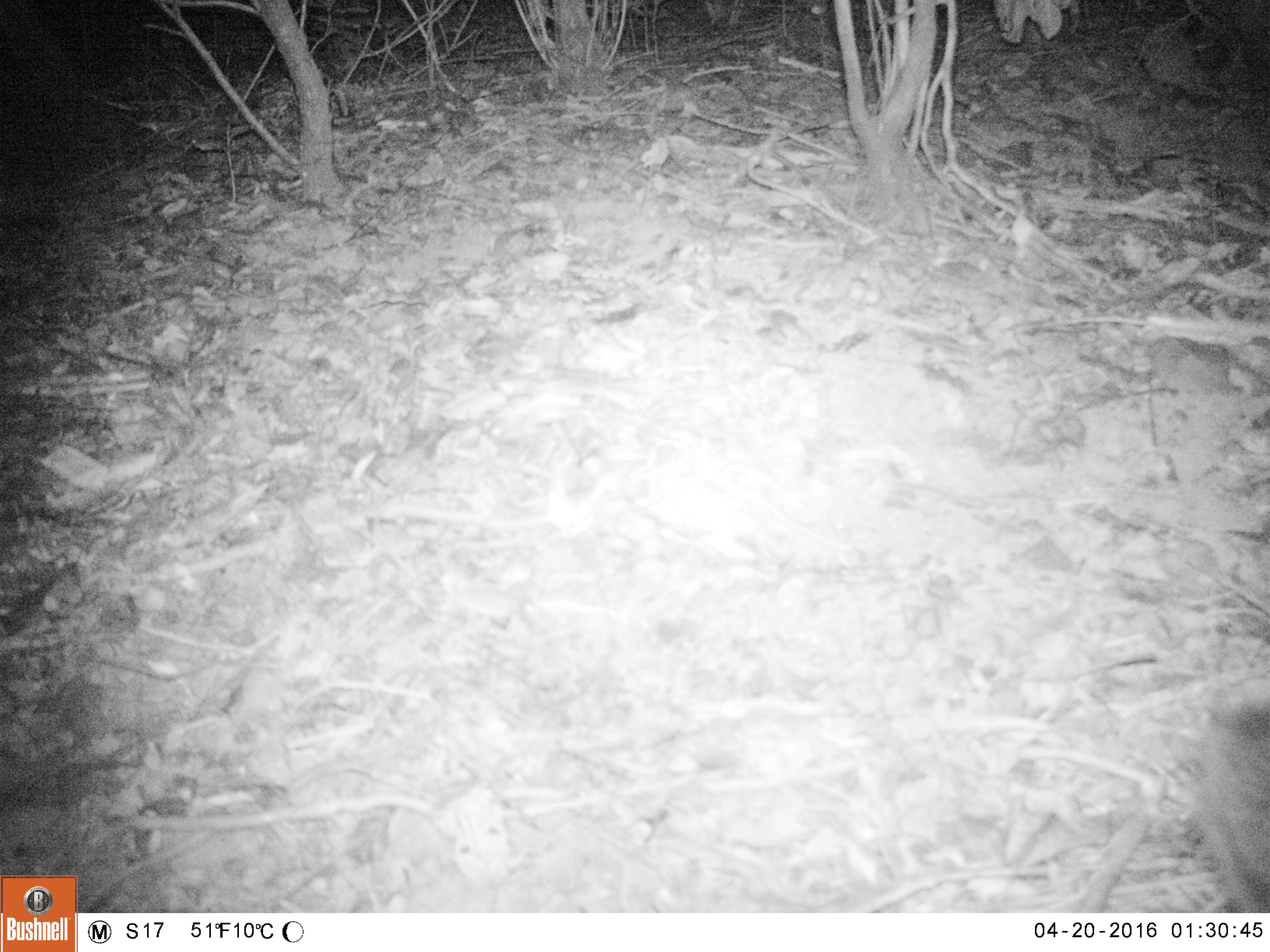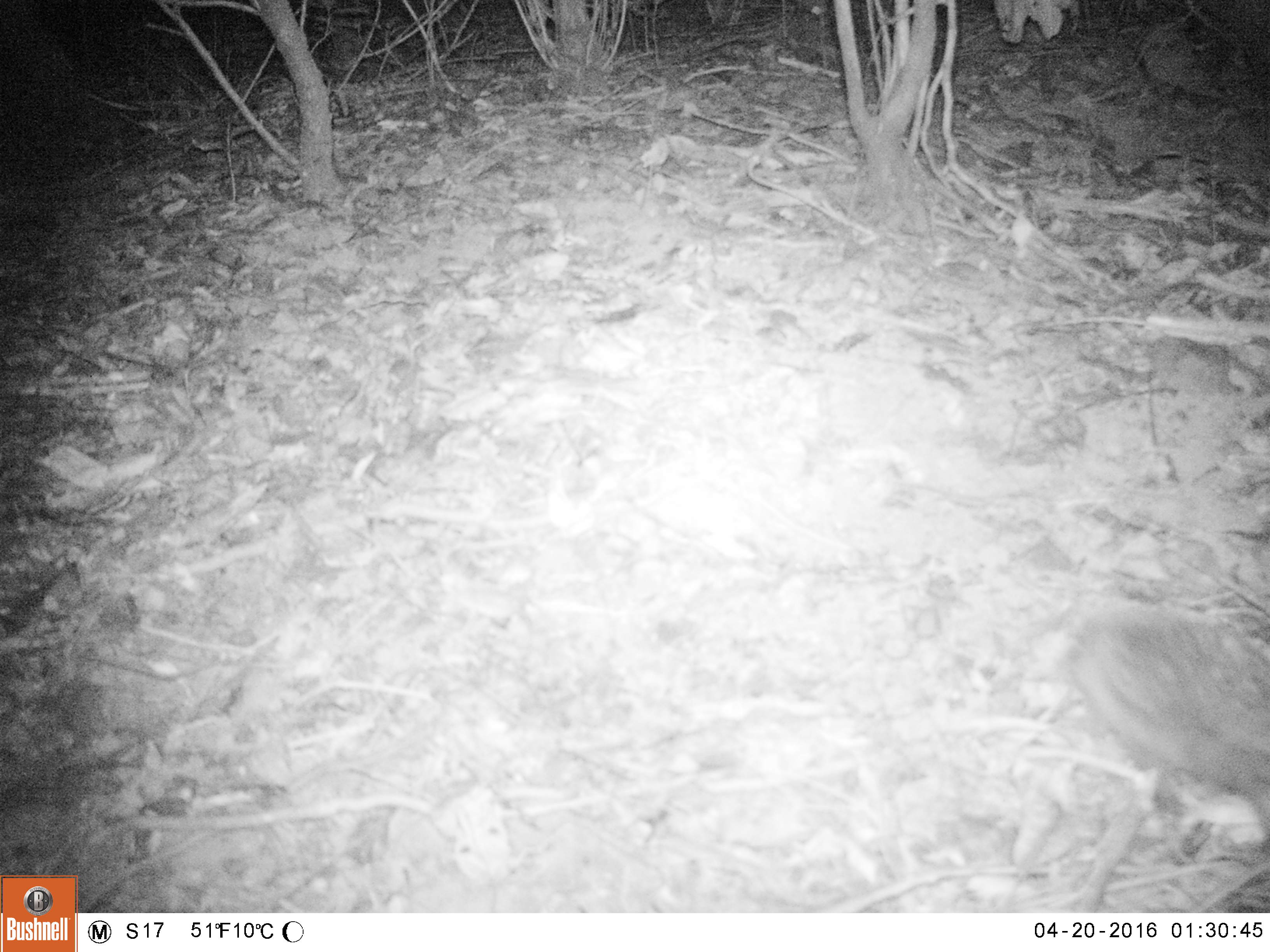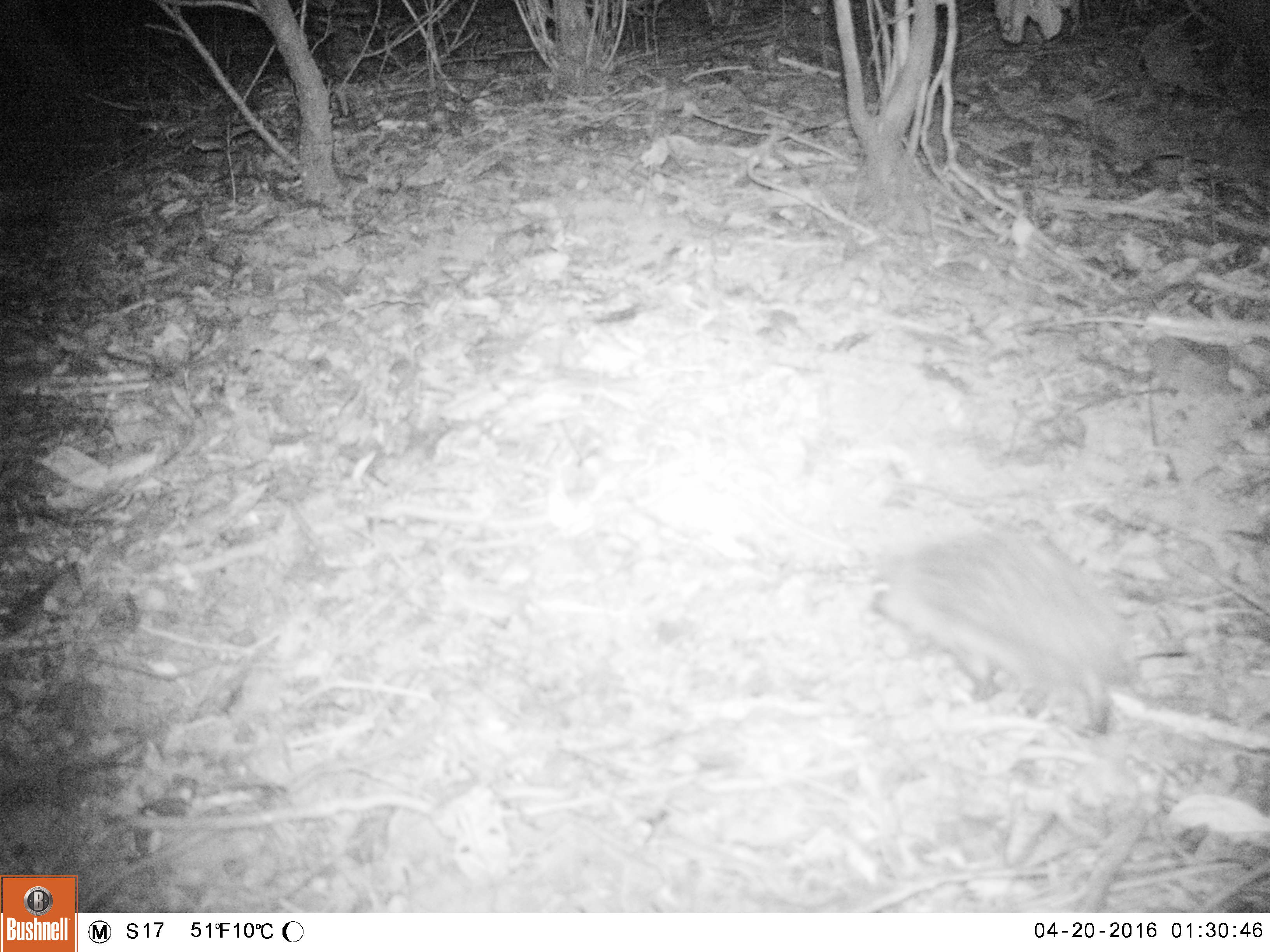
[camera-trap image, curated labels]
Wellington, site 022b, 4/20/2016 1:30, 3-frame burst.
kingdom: Animalia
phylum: Chordata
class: Mammalia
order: Eulipotyphla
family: Erinaceidae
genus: Erinaceus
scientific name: Erinaceus europaeus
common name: hedgehog